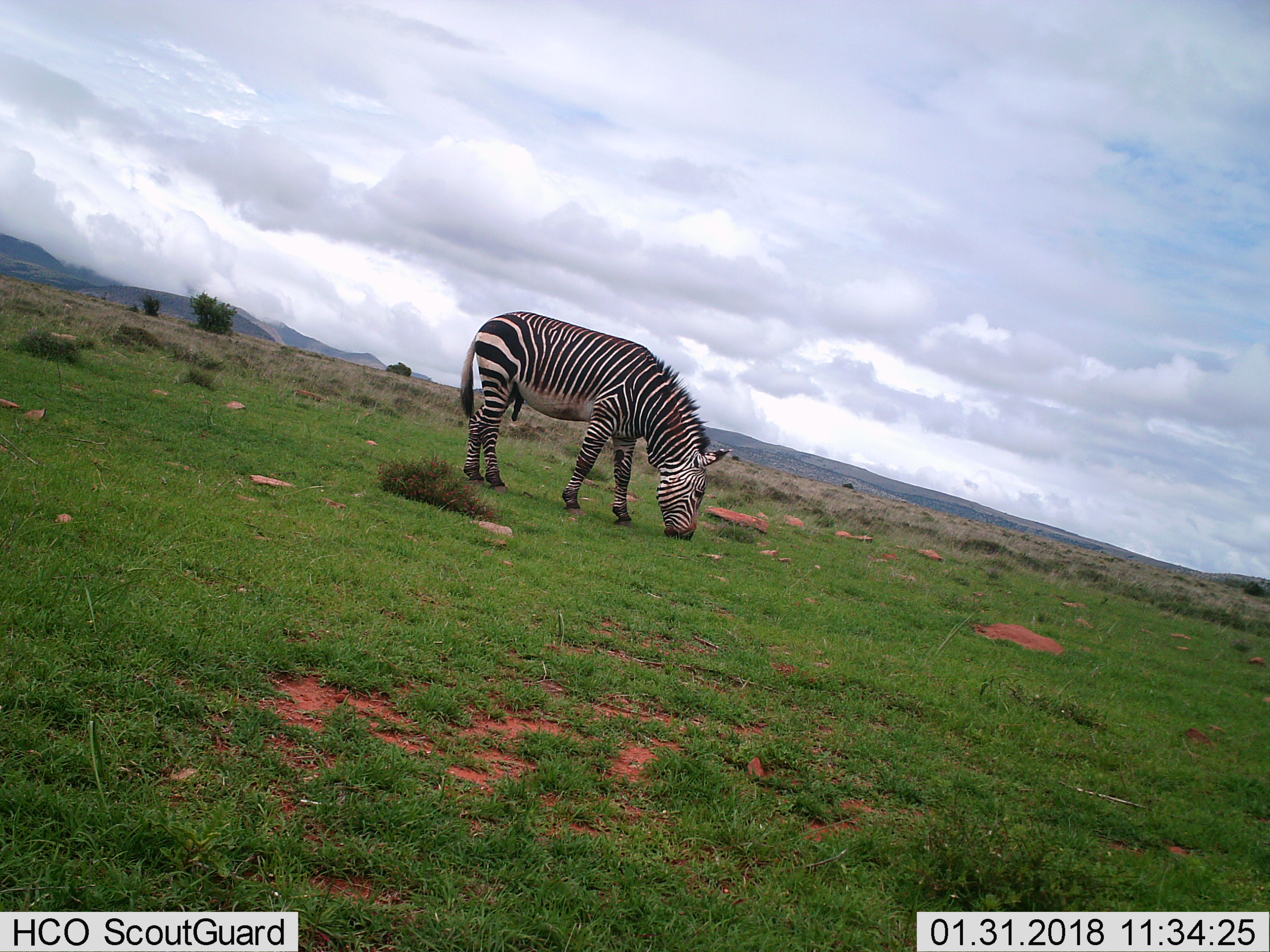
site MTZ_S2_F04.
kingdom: Animalia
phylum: Chordata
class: Mammalia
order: Perissodactyla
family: Equidae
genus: Equus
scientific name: Equus zebra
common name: mountain zebra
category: zebramountain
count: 1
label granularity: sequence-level